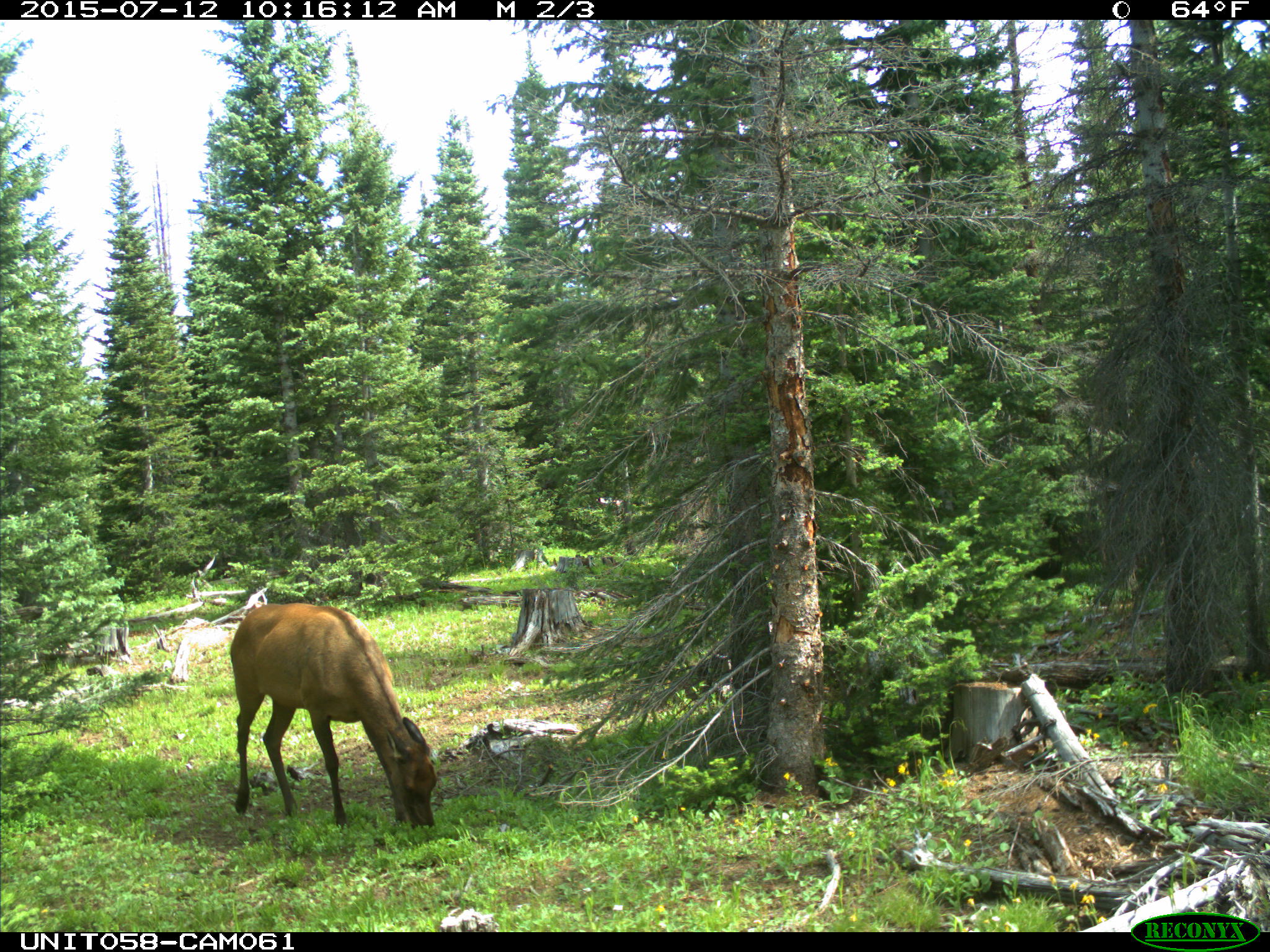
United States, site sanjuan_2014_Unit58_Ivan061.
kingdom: Animalia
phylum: Chordata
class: Mammalia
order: Artiodactyla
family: Cervidae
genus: Cervus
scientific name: Cervus elaphus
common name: red deer